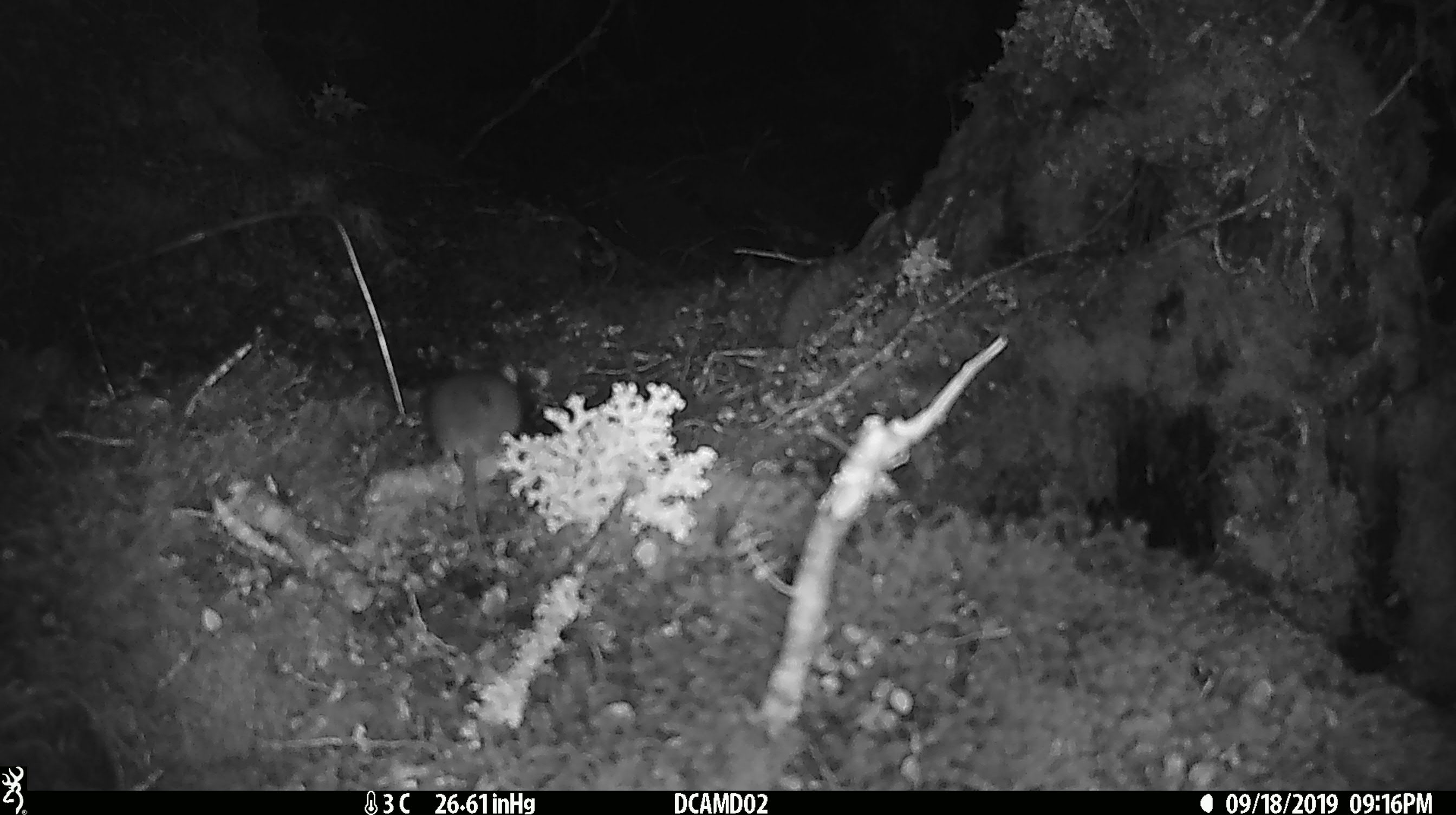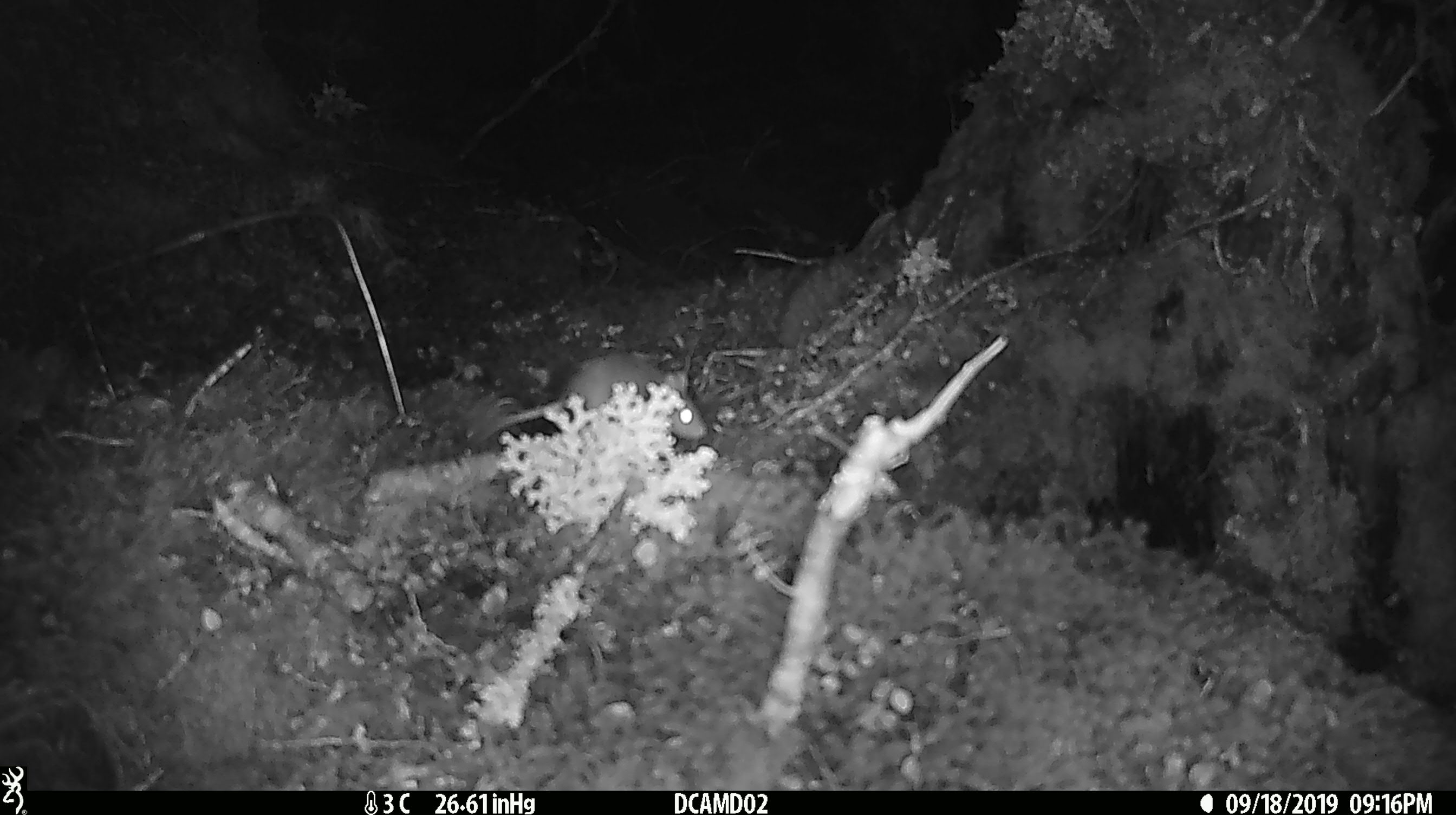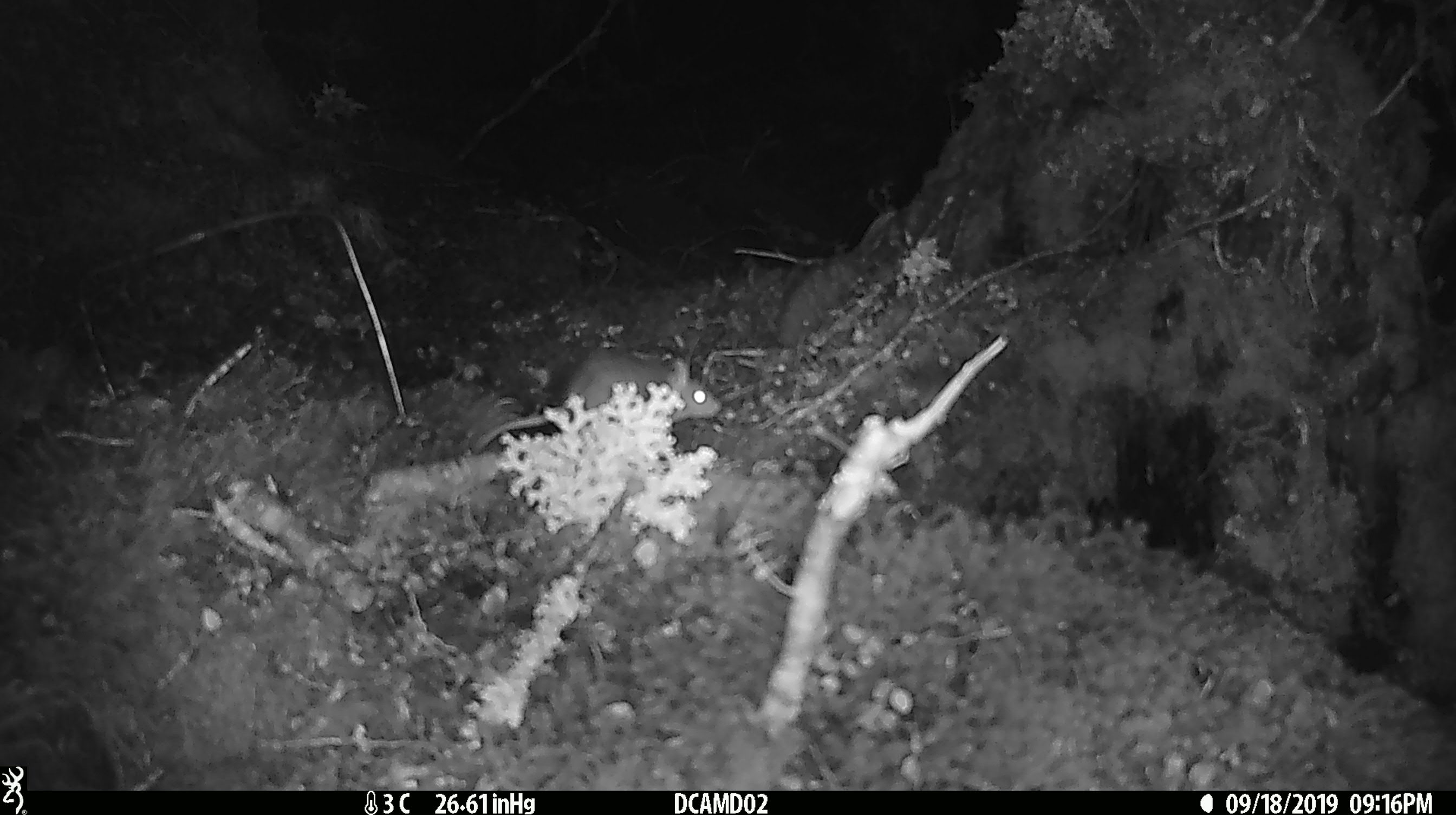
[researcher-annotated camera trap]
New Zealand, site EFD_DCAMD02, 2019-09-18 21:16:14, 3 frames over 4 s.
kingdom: Animalia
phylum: Chordata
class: Mammalia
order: Rodentia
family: Muridae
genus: Mus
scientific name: Mus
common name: mouse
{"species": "mouse (Mus)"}